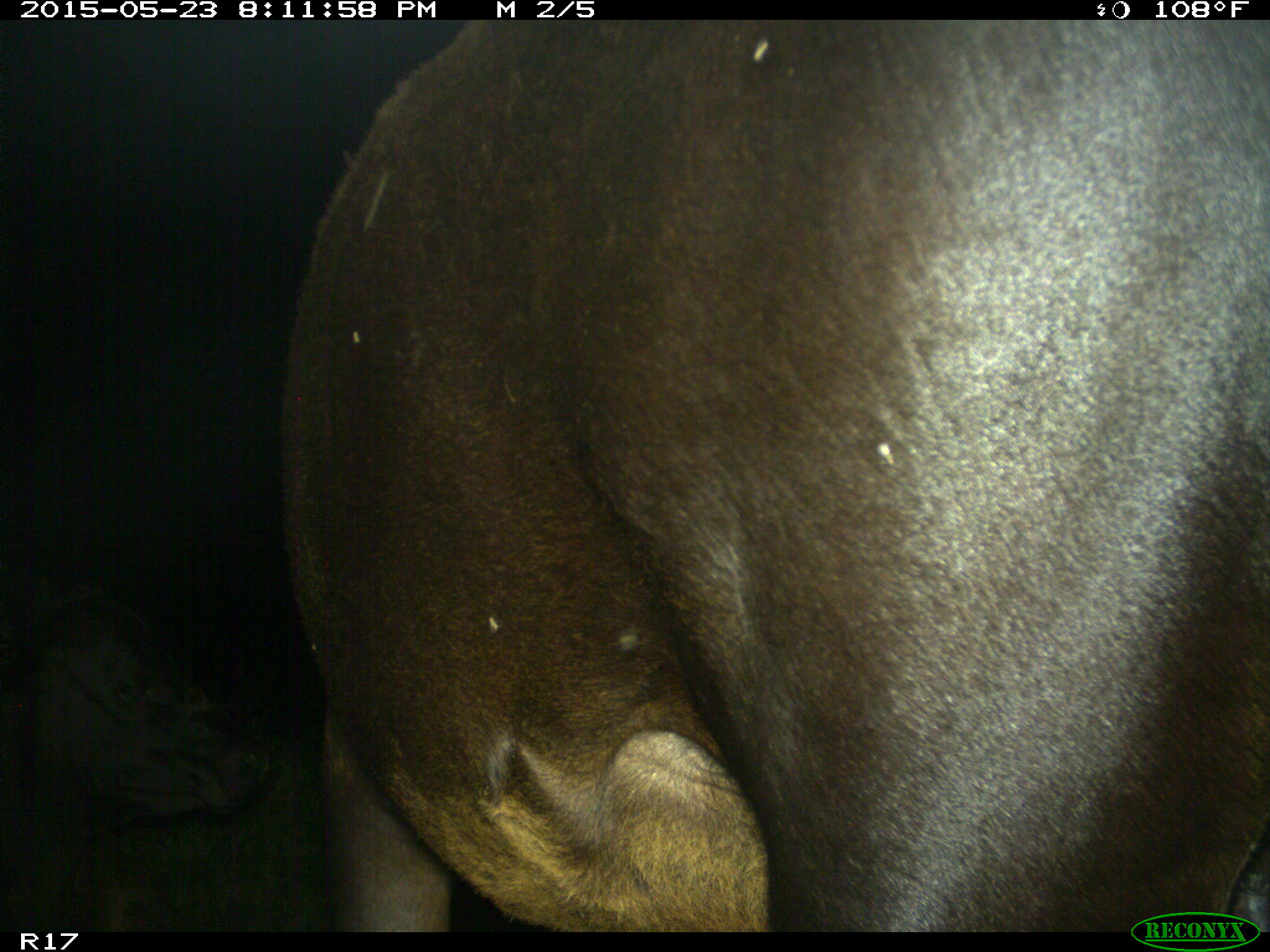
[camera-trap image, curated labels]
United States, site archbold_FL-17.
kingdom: Animalia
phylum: Chordata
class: Mammalia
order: Artiodactyla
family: Bovidae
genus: Bos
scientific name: Bos taurus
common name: domestic cow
Bos taurus (domestic cow).